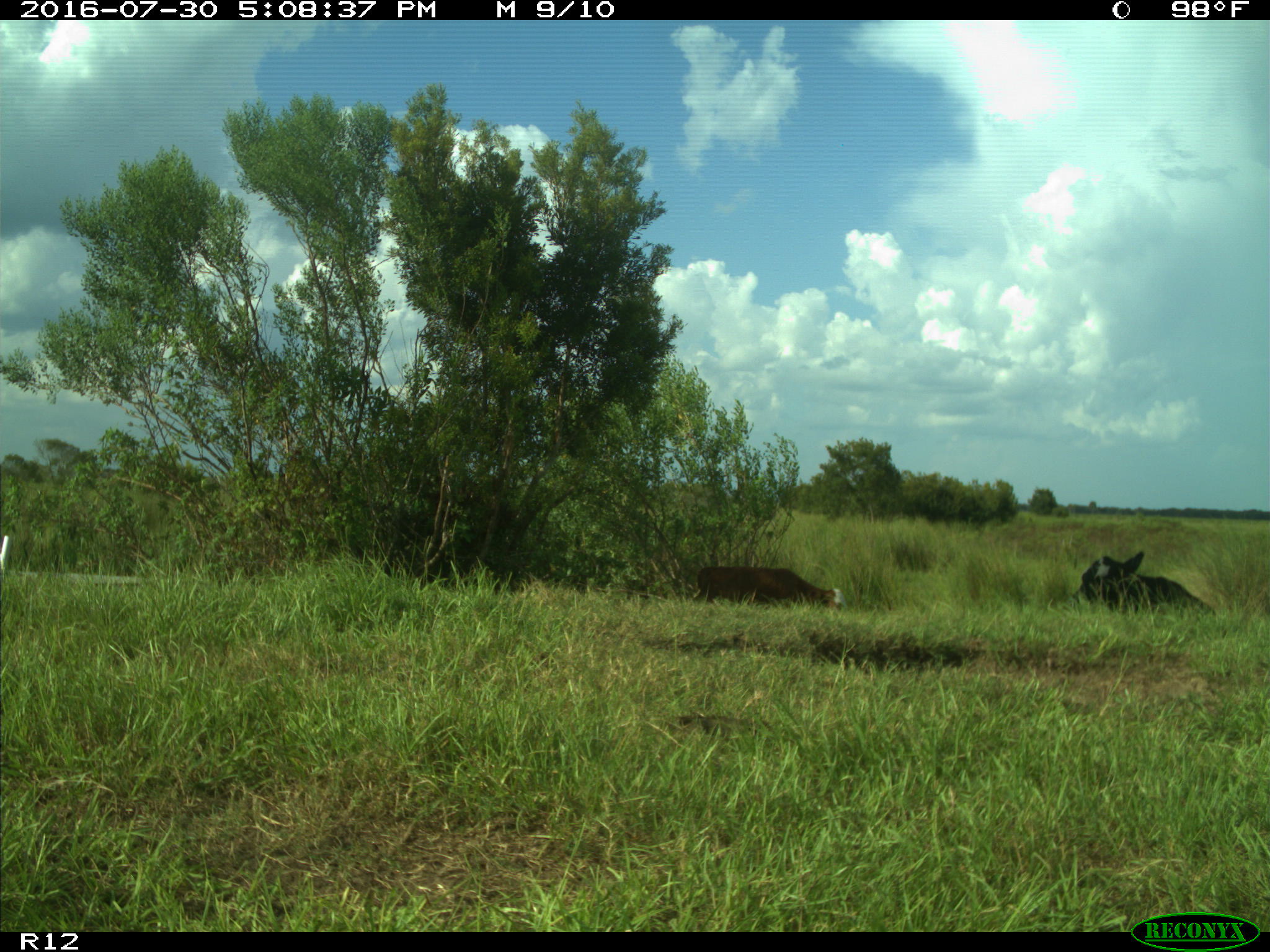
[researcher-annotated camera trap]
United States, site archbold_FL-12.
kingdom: Animalia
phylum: Chordata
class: Mammalia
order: Artiodactyla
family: Bovidae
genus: Bos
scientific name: Bos taurus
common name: domestic cow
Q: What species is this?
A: Bos taurus (domestic cow).